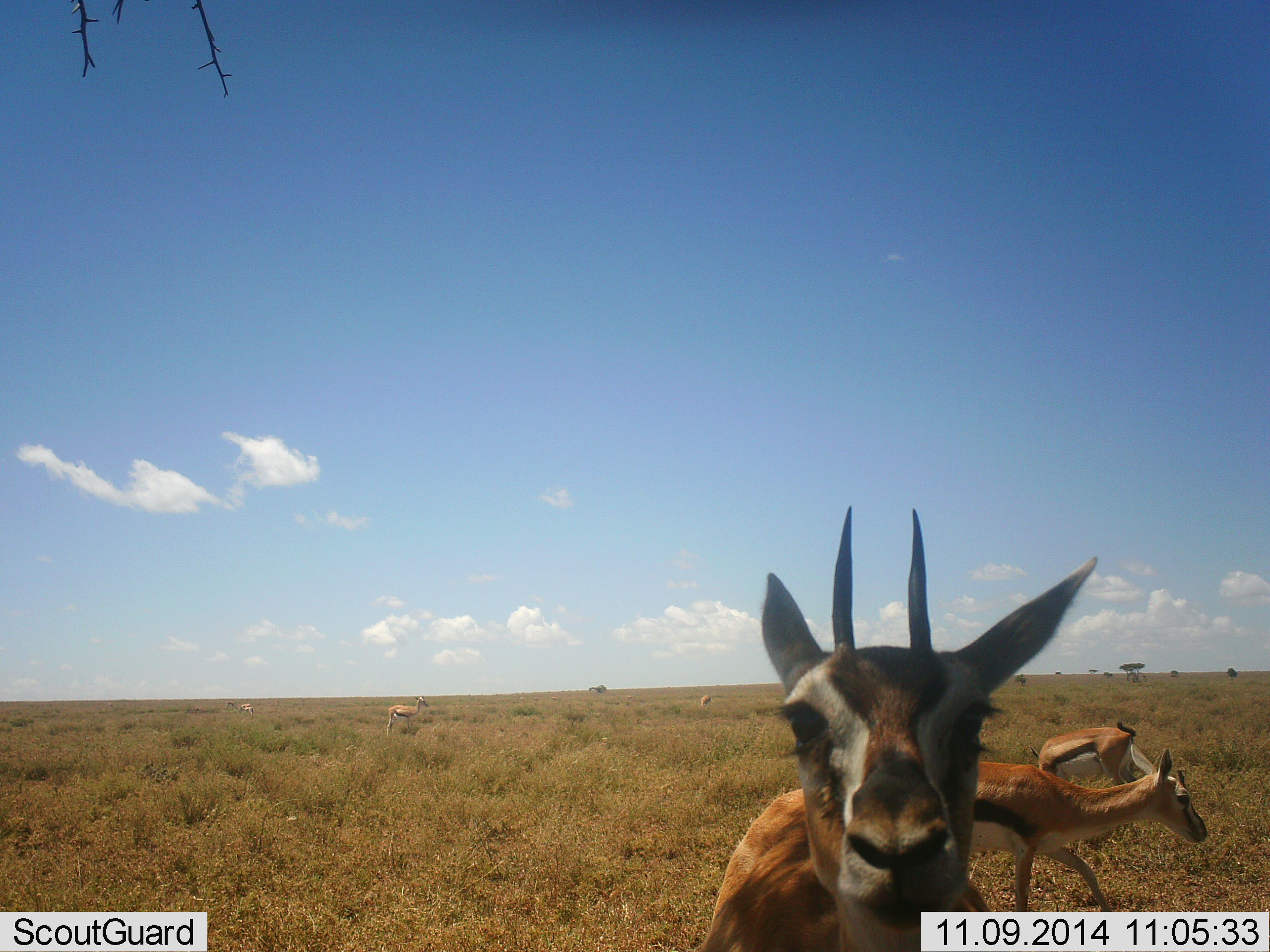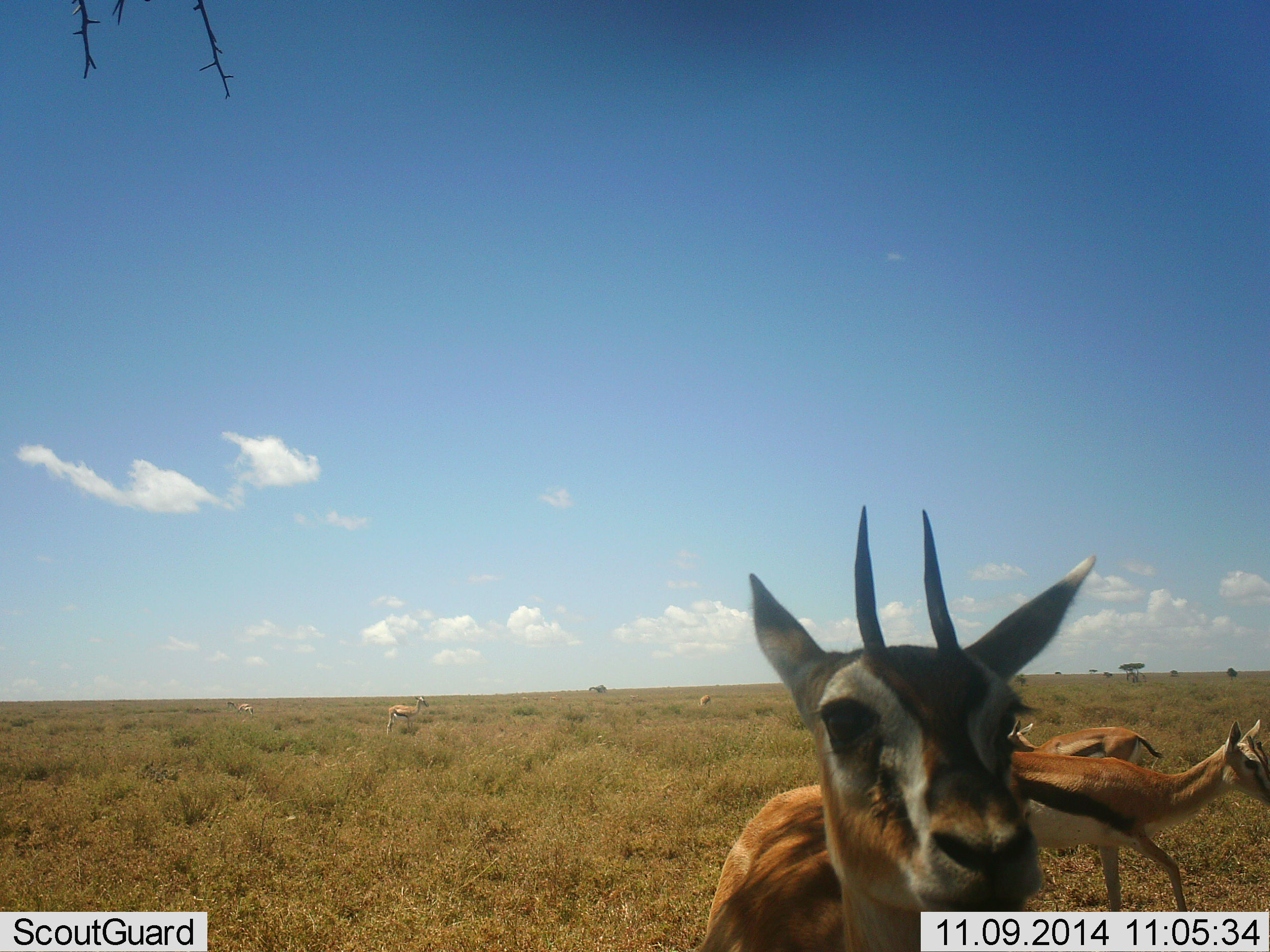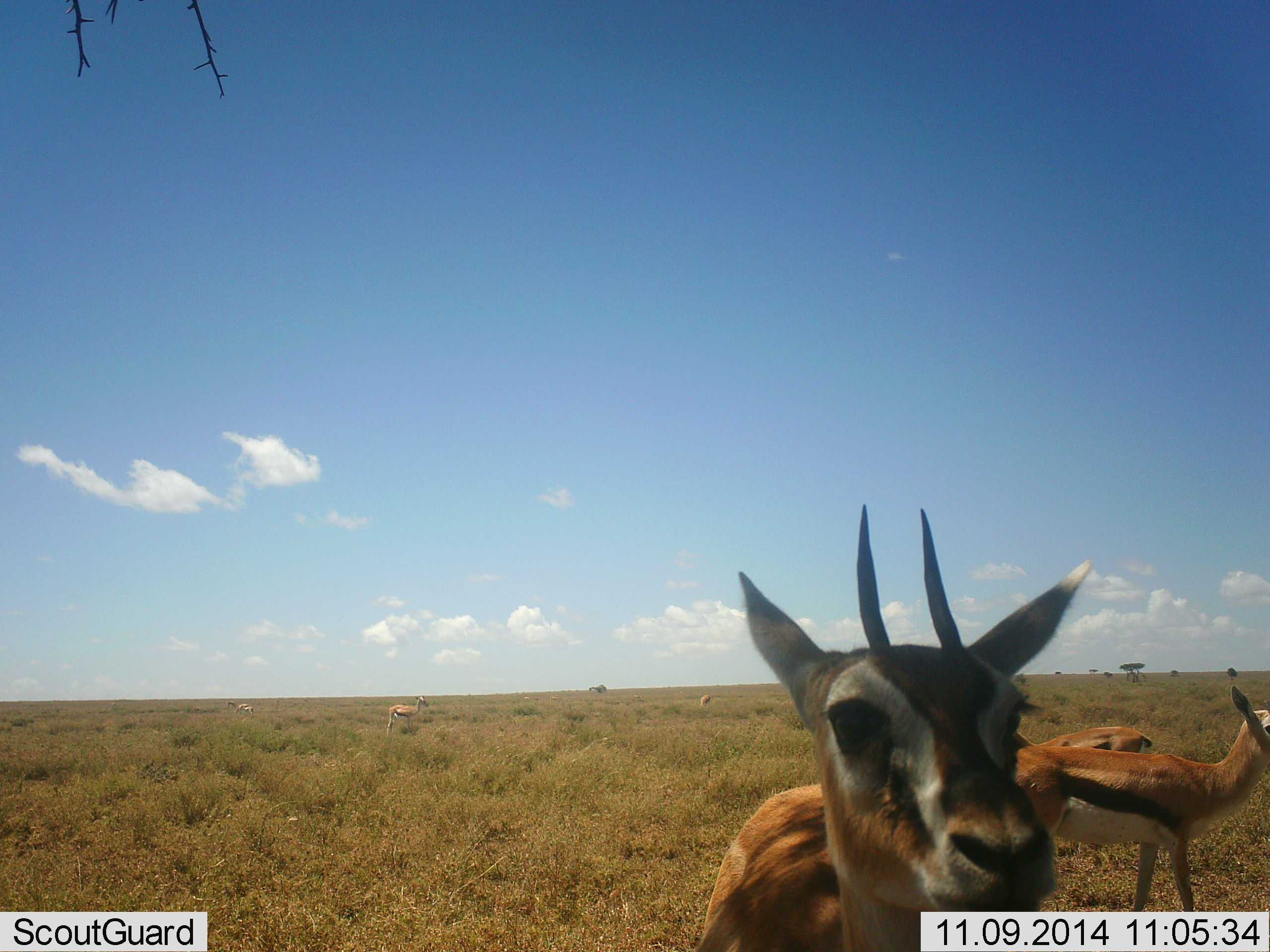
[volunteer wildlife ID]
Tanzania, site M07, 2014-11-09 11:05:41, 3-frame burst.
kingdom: Animalia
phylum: Chordata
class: Mammalia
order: Artiodactyla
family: Bovidae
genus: Eudorcas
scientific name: Eudorcas thomsonii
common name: thomson's gazelle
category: gazellethomsons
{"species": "gazellethomsons (thomson's gazelle) (Eudorcas thomsonii)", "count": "6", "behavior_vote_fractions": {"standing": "90%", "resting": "10%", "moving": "50%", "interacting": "0%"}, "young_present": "0%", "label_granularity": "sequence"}